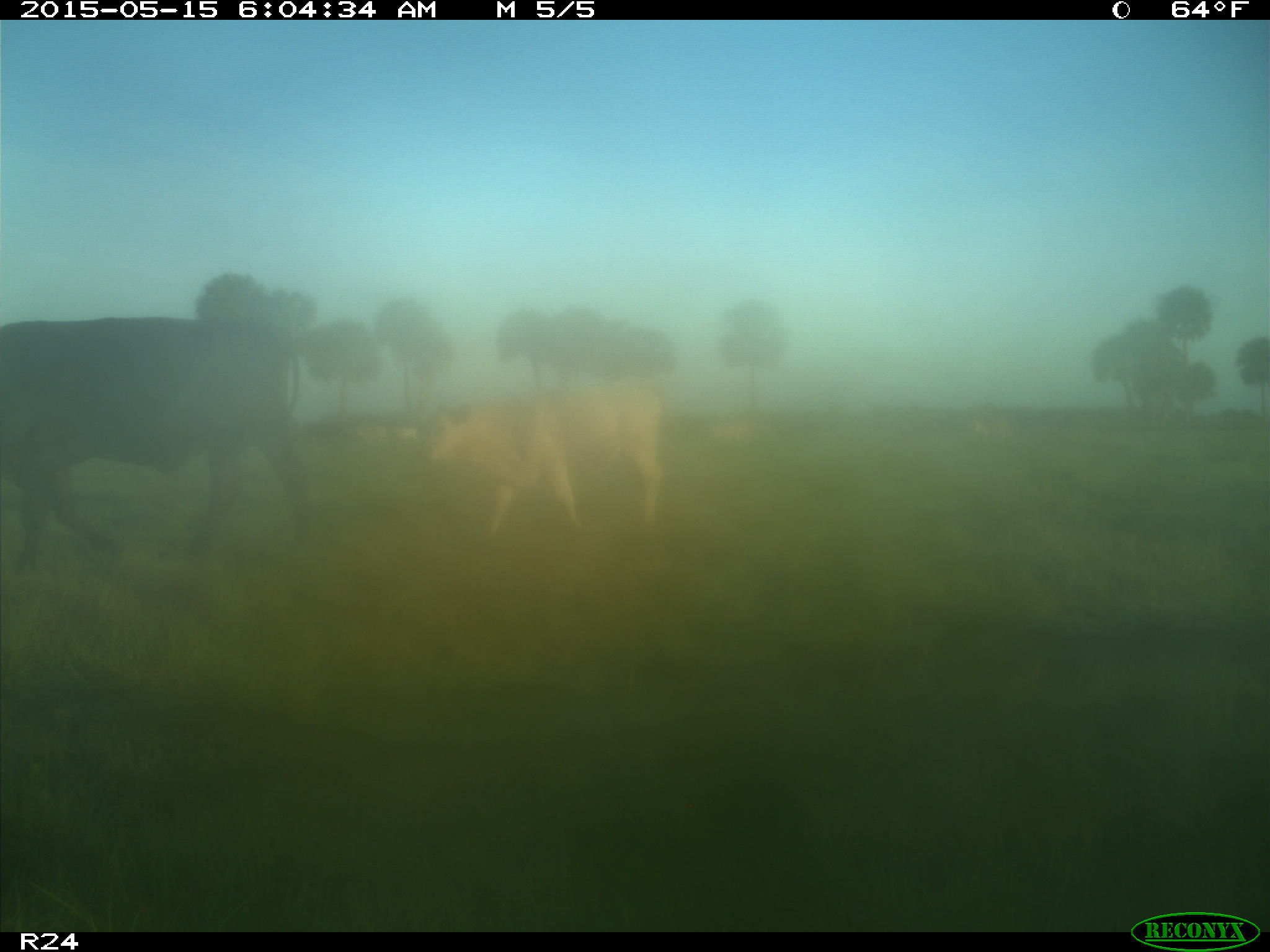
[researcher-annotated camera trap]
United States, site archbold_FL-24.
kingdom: Animalia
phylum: Chordata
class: Mammalia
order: Artiodactyla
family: Bovidae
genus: Bos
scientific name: Bos taurus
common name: domestic cow